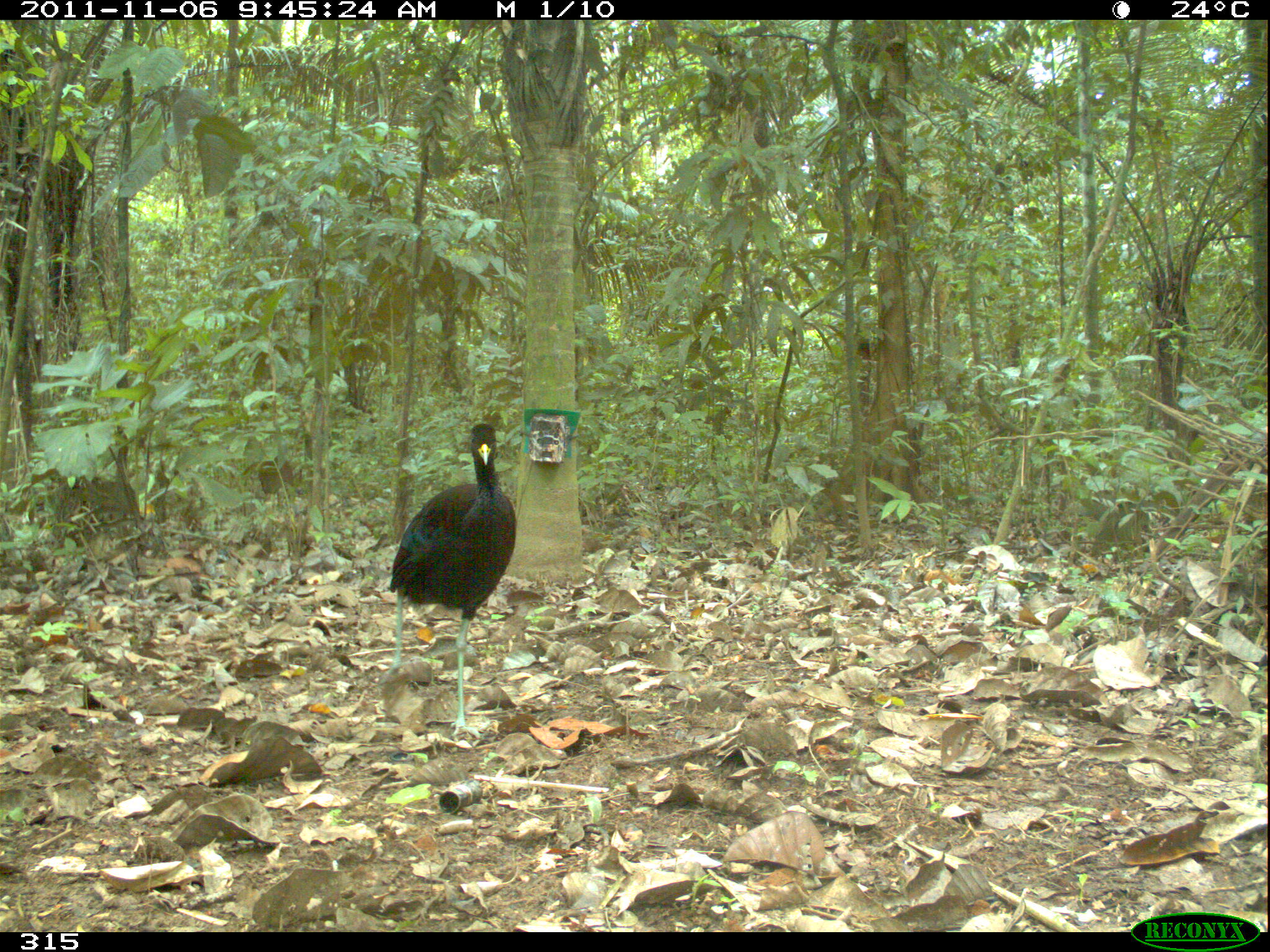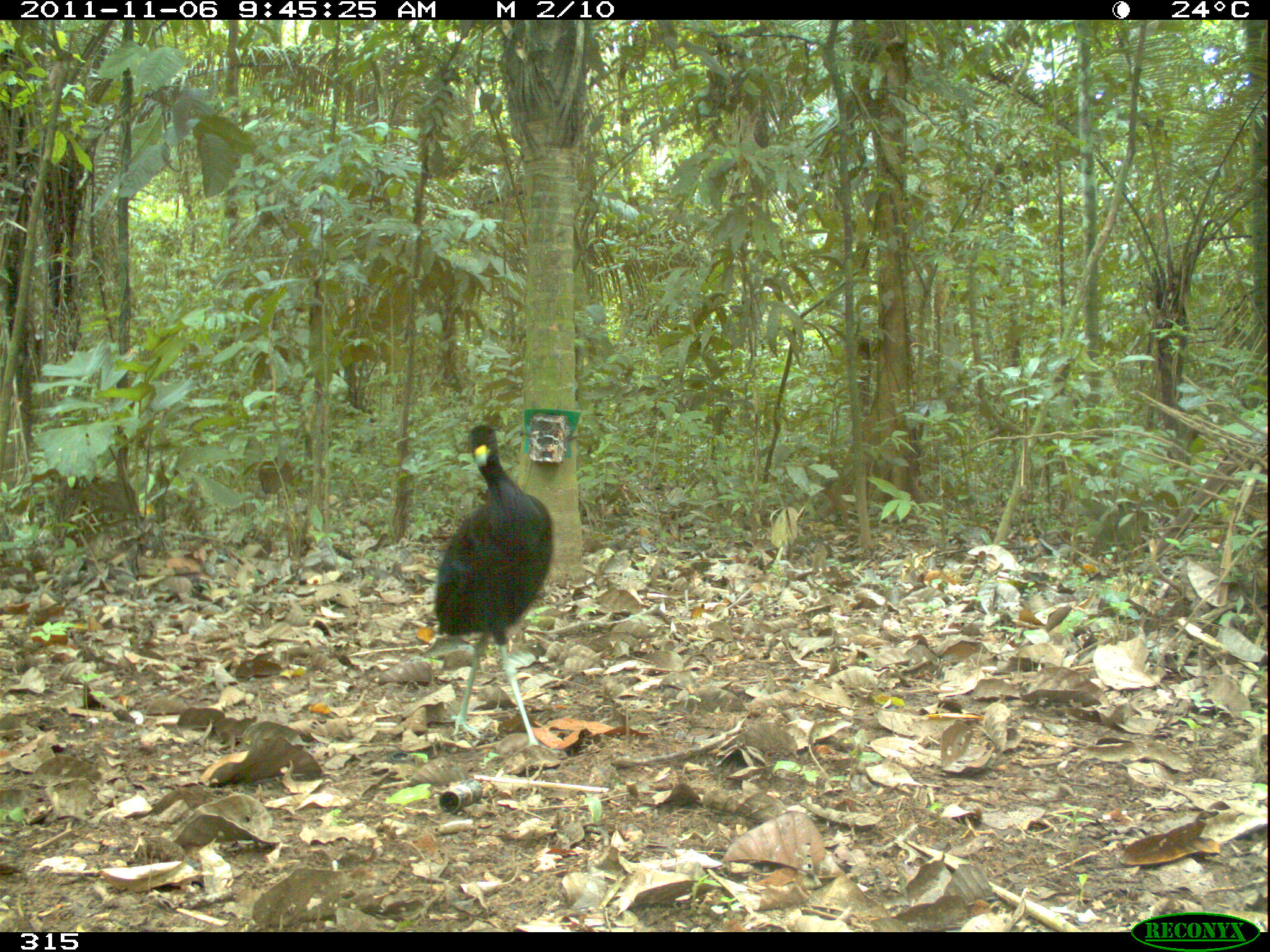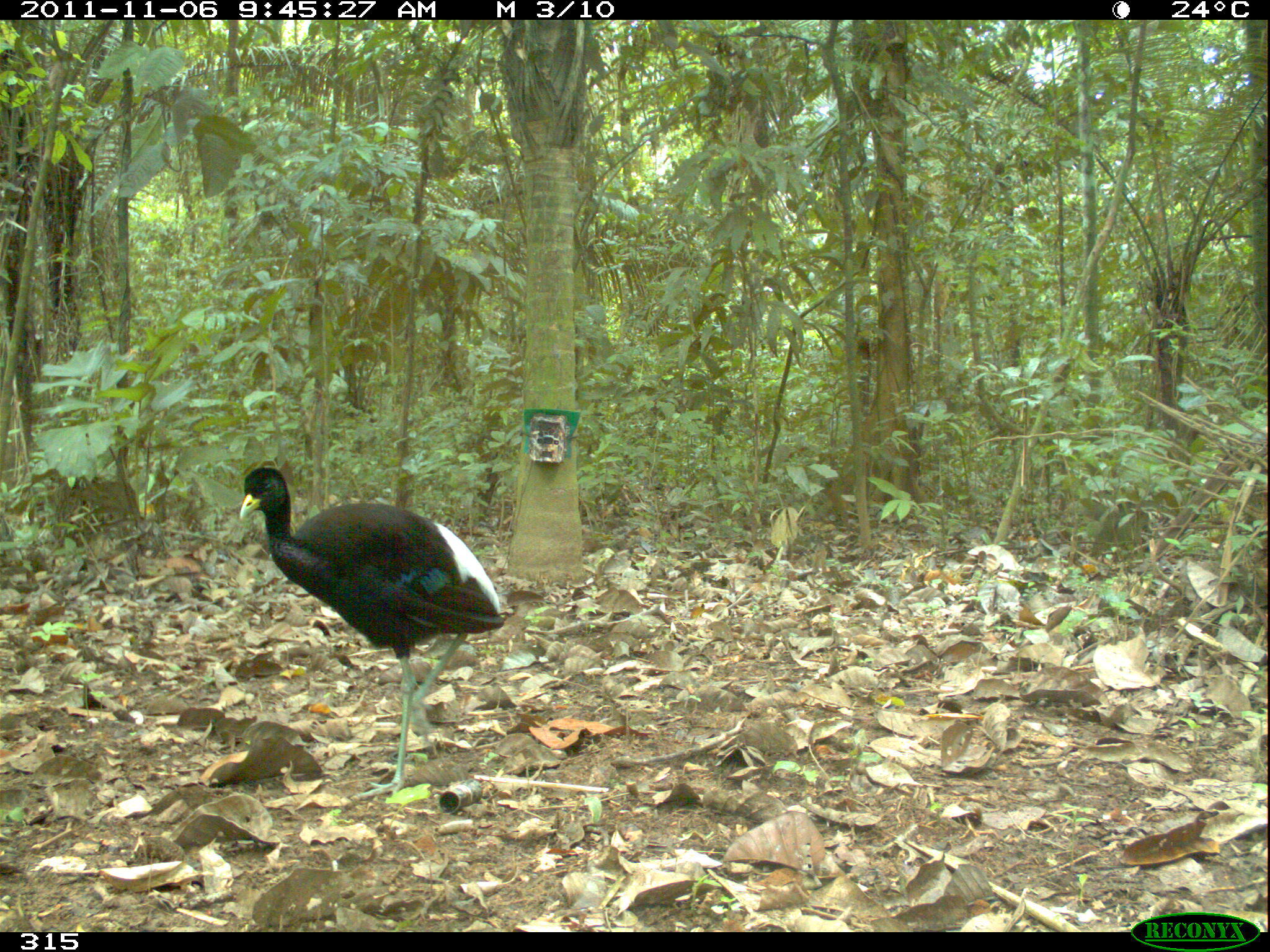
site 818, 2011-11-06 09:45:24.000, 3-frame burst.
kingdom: Animalia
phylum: Chordata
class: Aves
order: Gruiformes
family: Psophiidae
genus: Psophia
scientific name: Psophia leucoptera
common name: pale-winged trumpeter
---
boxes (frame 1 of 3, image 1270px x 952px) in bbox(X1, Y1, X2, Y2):
psophia leucoptera: bbox(384, 422, 516, 739)